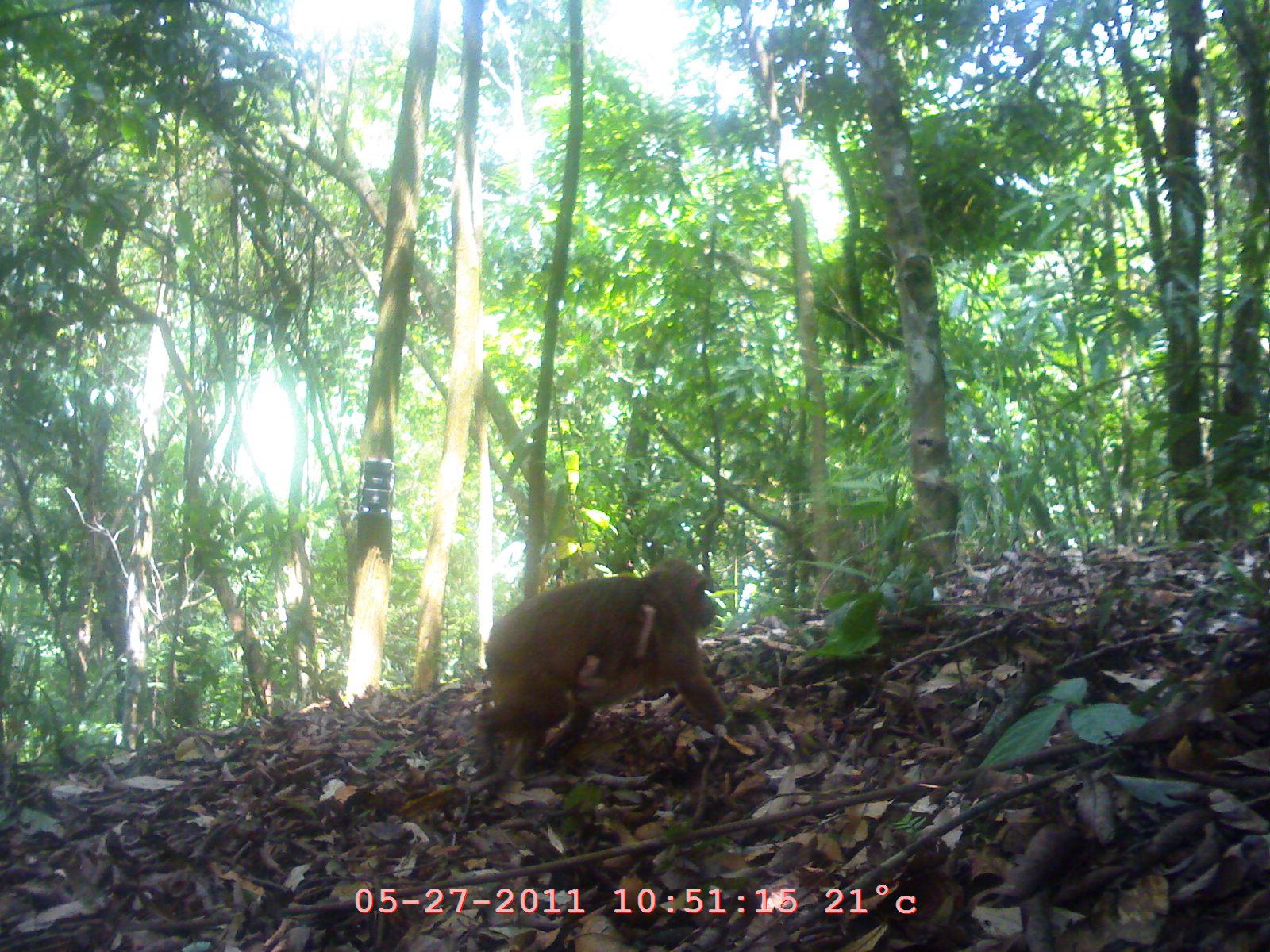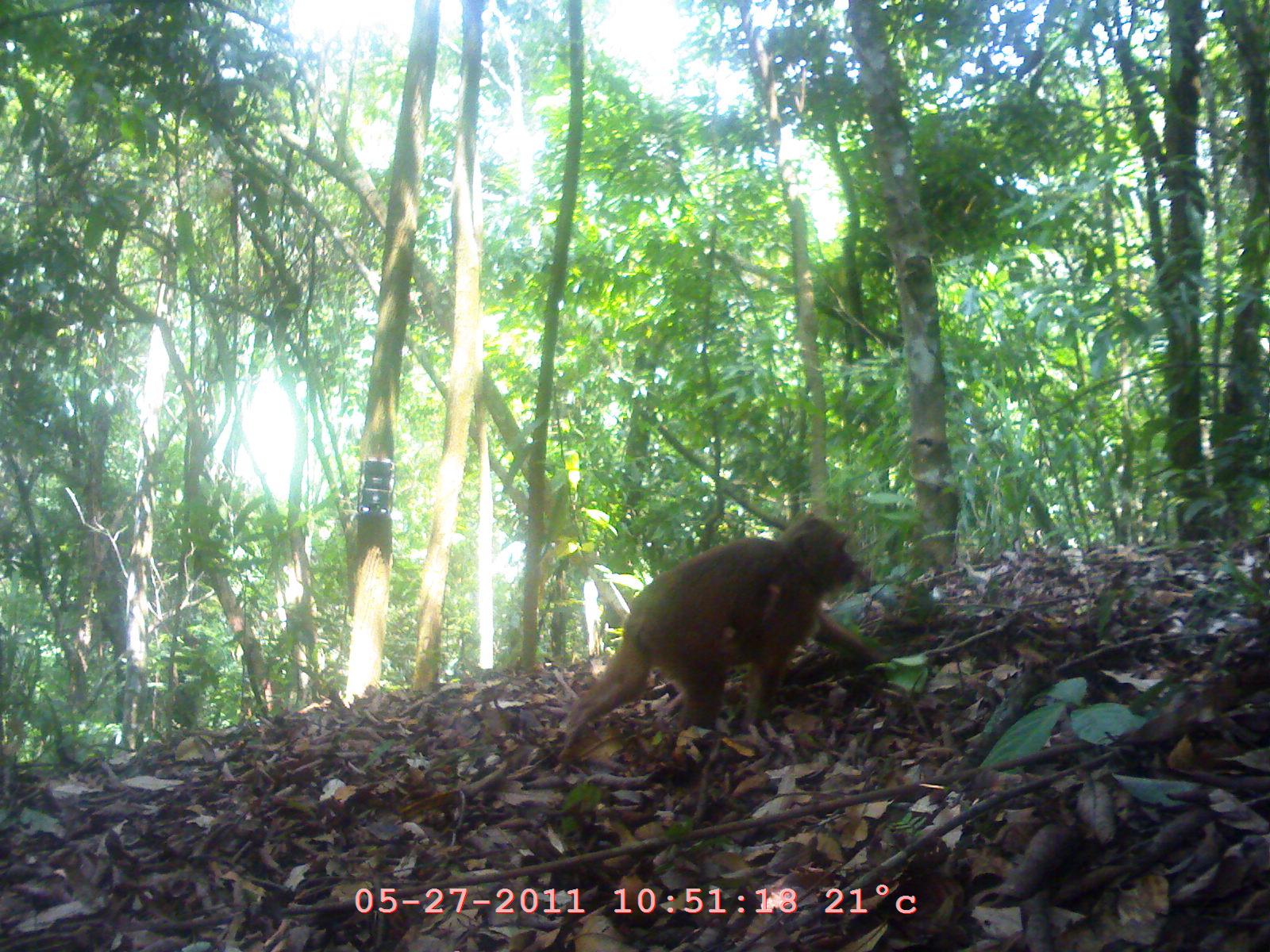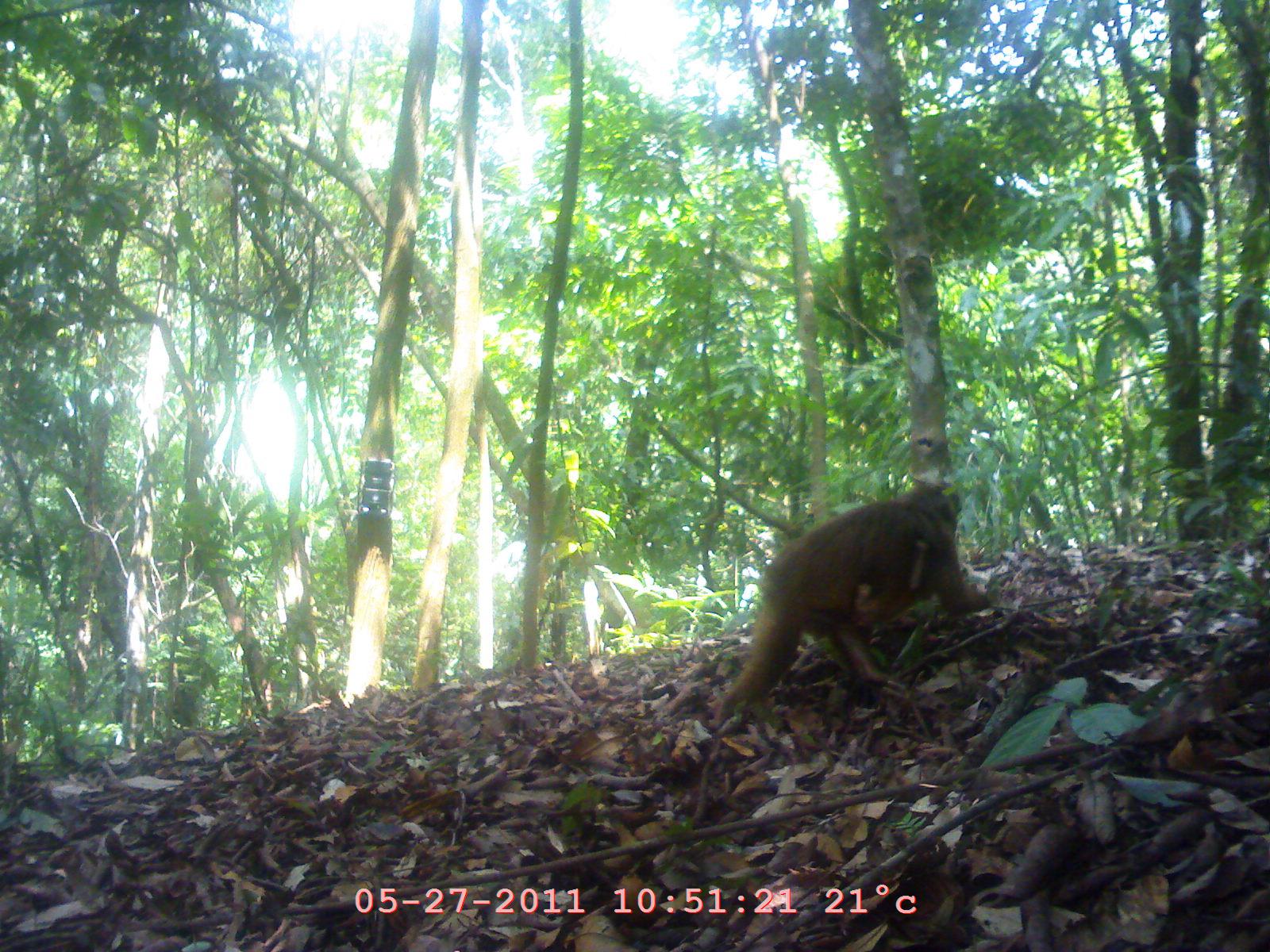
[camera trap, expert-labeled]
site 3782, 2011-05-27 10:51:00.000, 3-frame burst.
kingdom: Animalia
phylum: Chordata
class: Mammalia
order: Primates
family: Cercopithecidae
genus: Macaca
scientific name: Macaca arctoides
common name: stump-tailed macaque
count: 2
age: adult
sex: female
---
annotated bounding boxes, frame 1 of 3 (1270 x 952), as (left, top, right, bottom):
macaca arctoides: (474, 556, 744, 777); (565, 603, 660, 707)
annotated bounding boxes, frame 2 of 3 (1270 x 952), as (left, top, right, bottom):
macaca arctoides: (555, 514, 880, 770); (718, 585, 783, 667)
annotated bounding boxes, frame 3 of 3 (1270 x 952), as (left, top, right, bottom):
macaca arctoides: (713, 479, 994, 726); (845, 539, 940, 626)